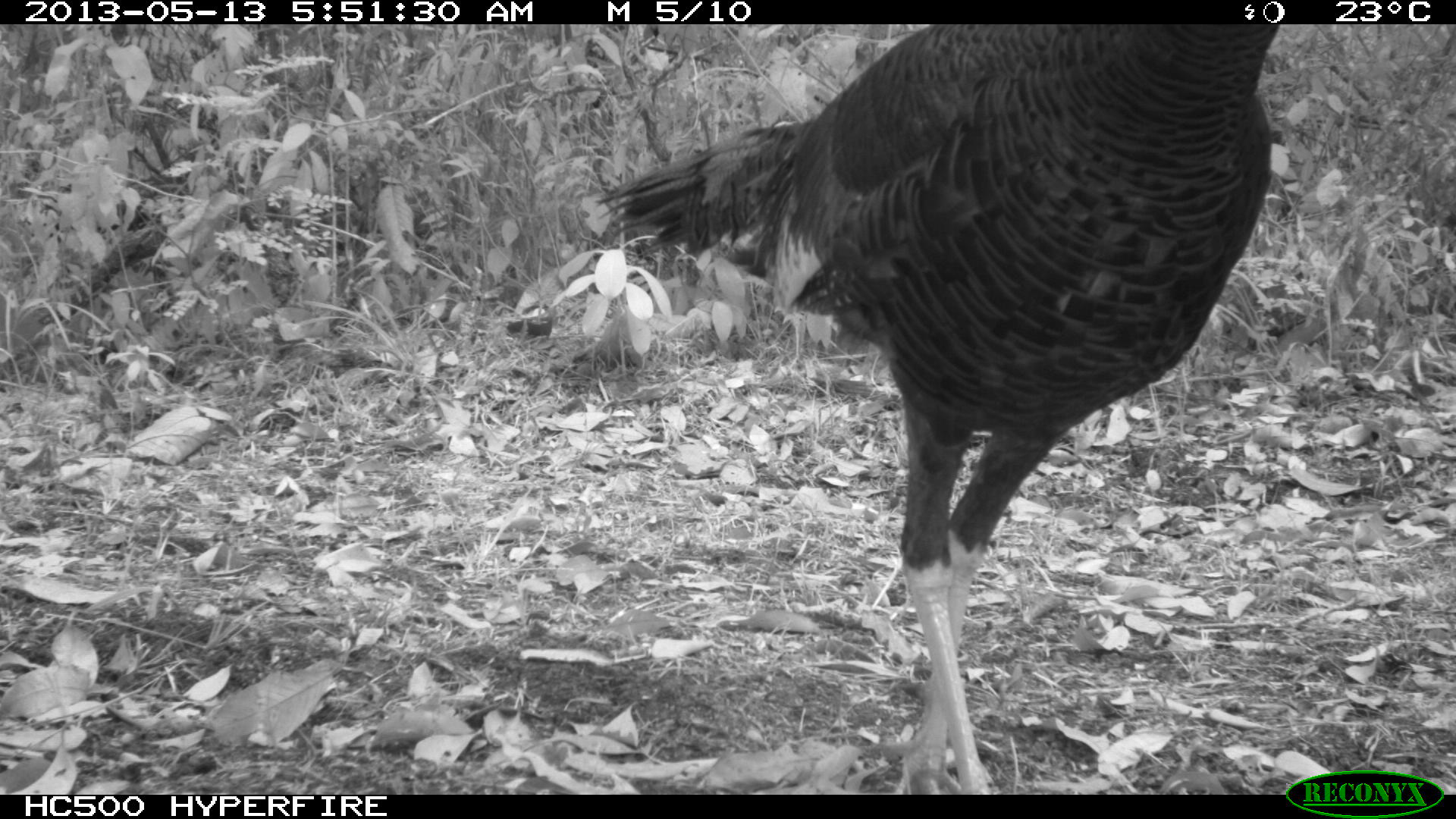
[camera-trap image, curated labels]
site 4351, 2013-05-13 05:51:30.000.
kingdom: Animalia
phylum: Chordata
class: Aves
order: Galliformes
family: Phasianidae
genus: Meleagris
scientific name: Meleagris ocellata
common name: ocellated turkey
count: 1